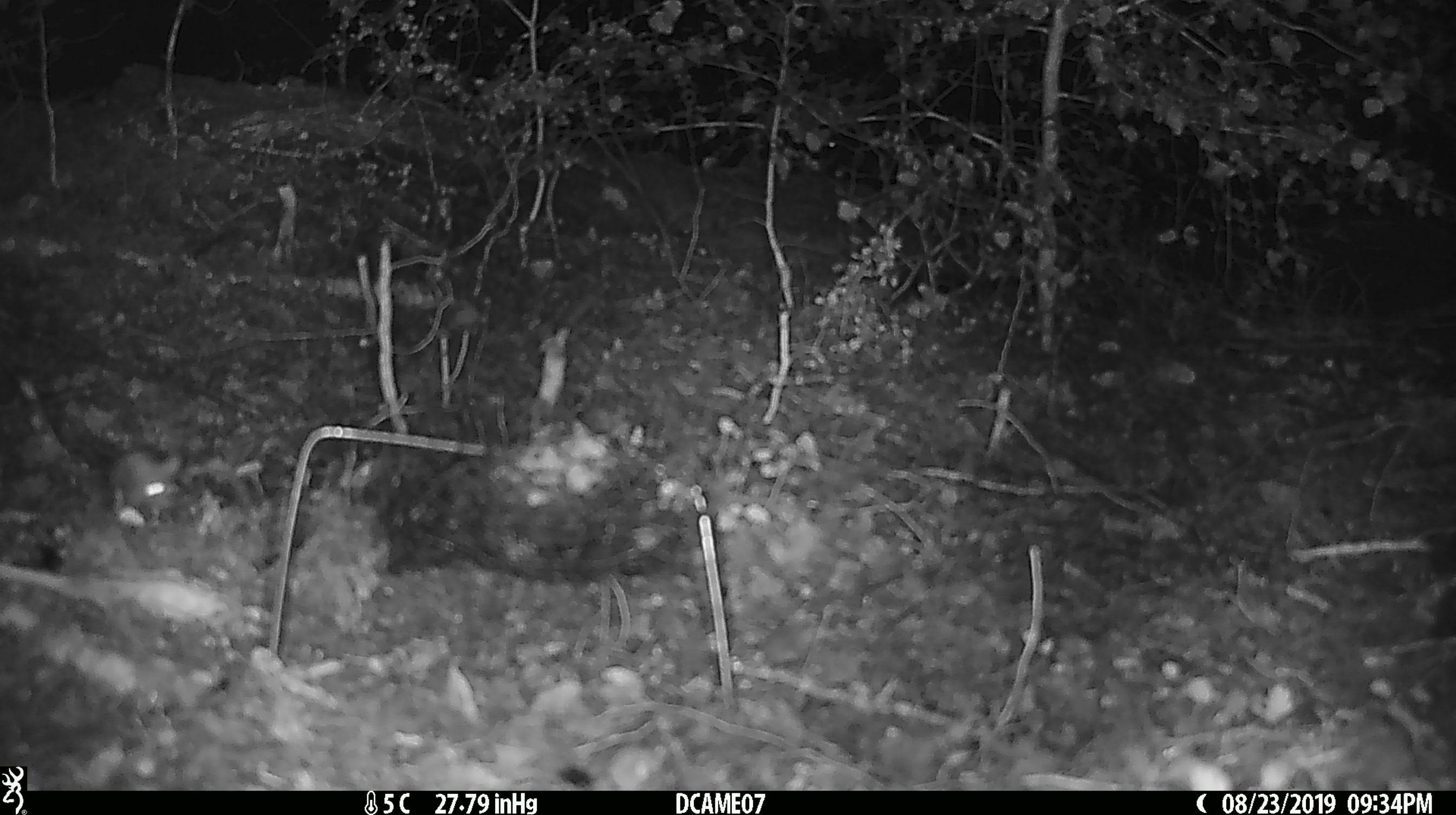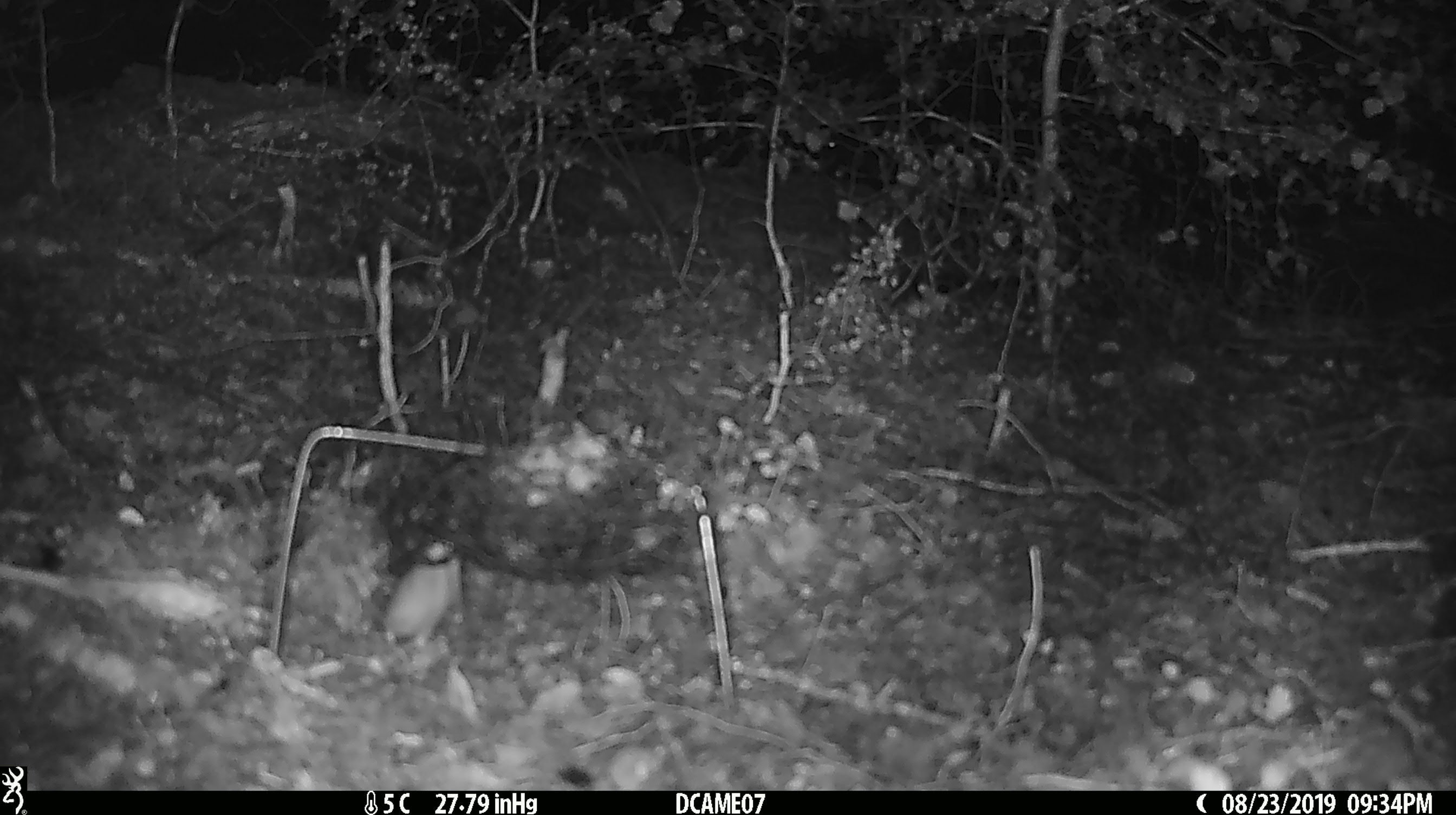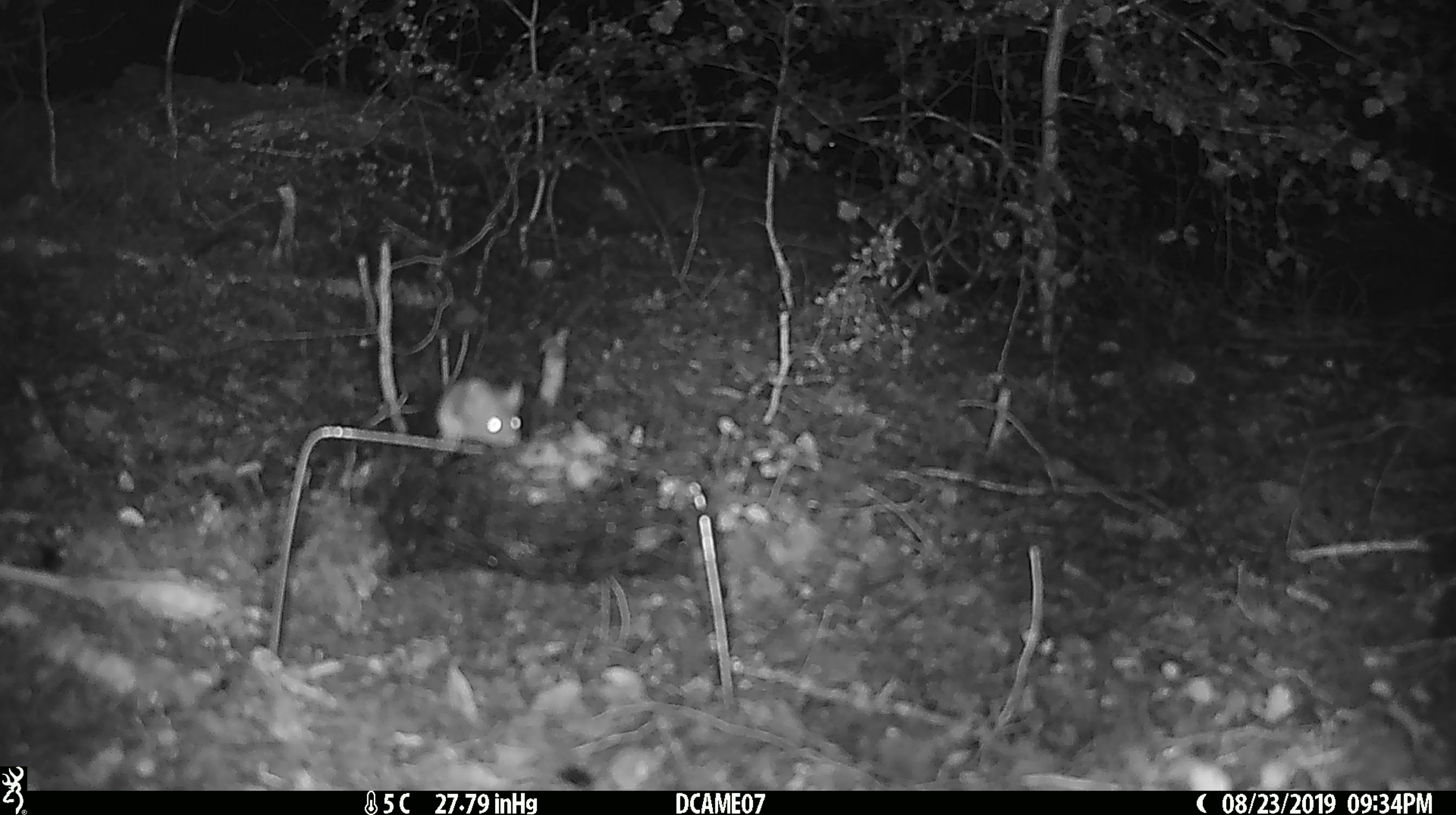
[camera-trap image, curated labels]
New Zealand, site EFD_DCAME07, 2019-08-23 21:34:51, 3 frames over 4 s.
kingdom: Animalia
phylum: Chordata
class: Mammalia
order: Rodentia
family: Muridae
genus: Mus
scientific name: Mus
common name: mouse